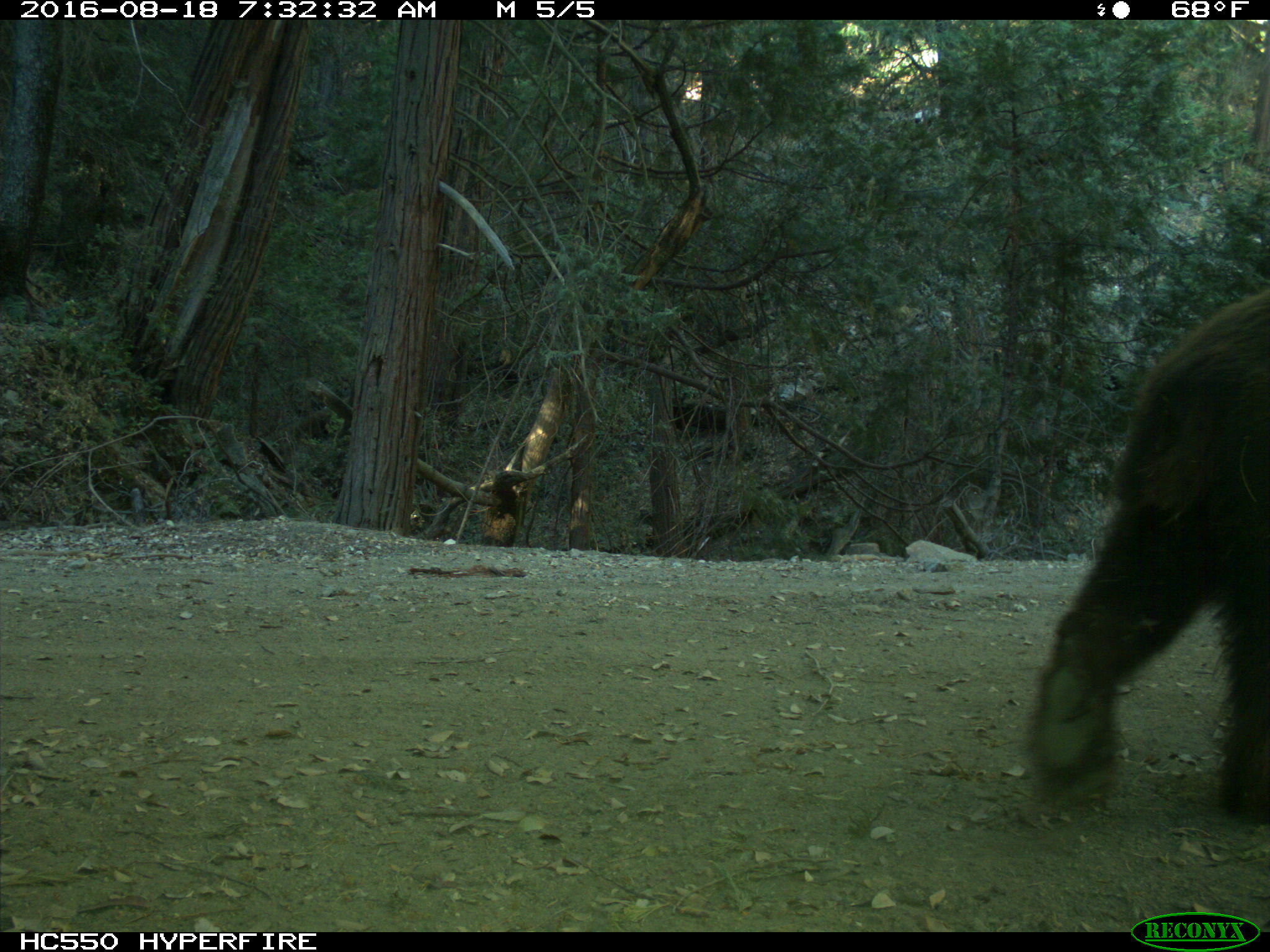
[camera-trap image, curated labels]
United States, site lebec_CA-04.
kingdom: Animalia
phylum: Chordata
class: Mammalia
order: Carnivora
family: Ursidae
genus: Ursus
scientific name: Ursus americanus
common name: american black bear